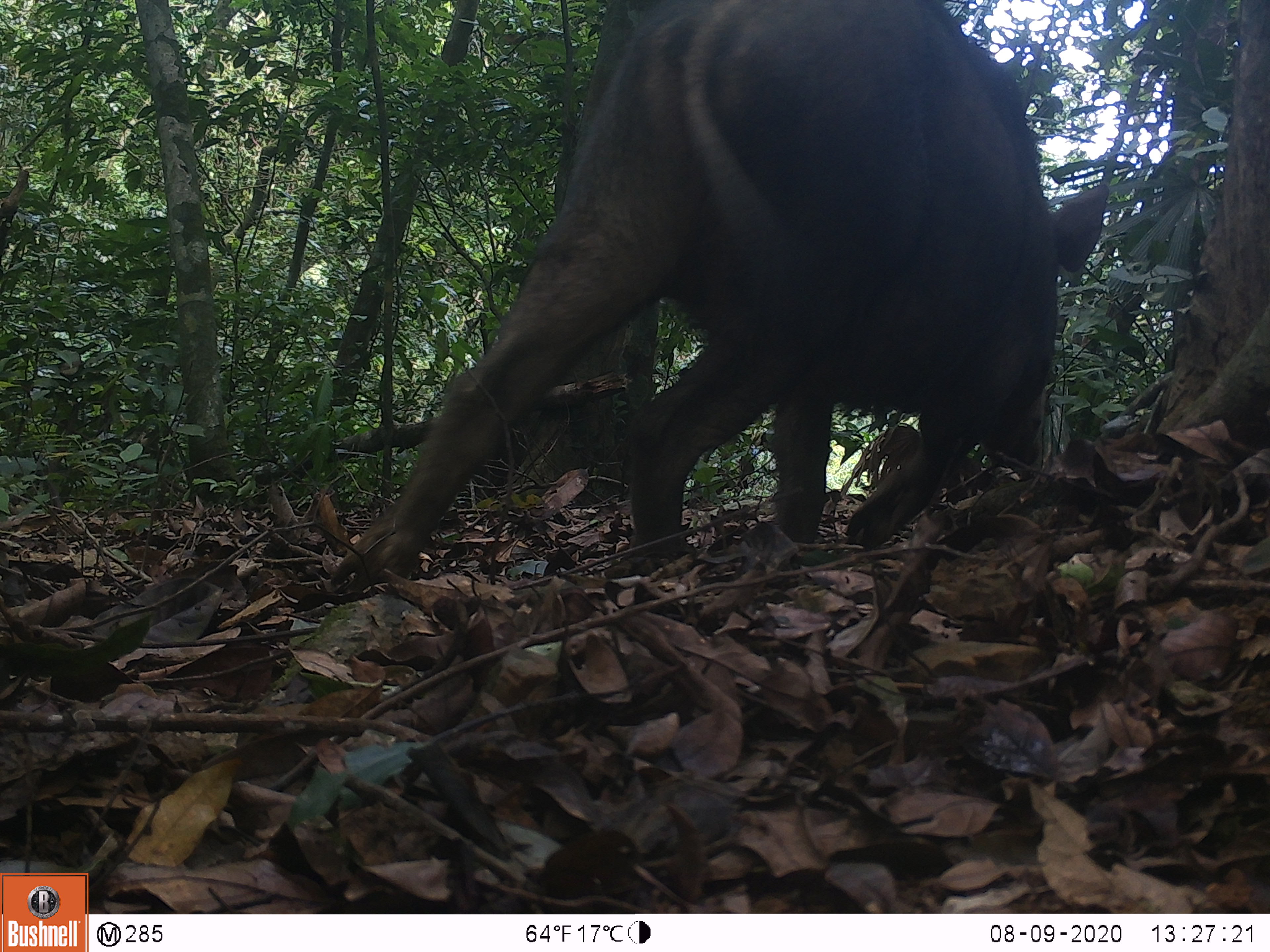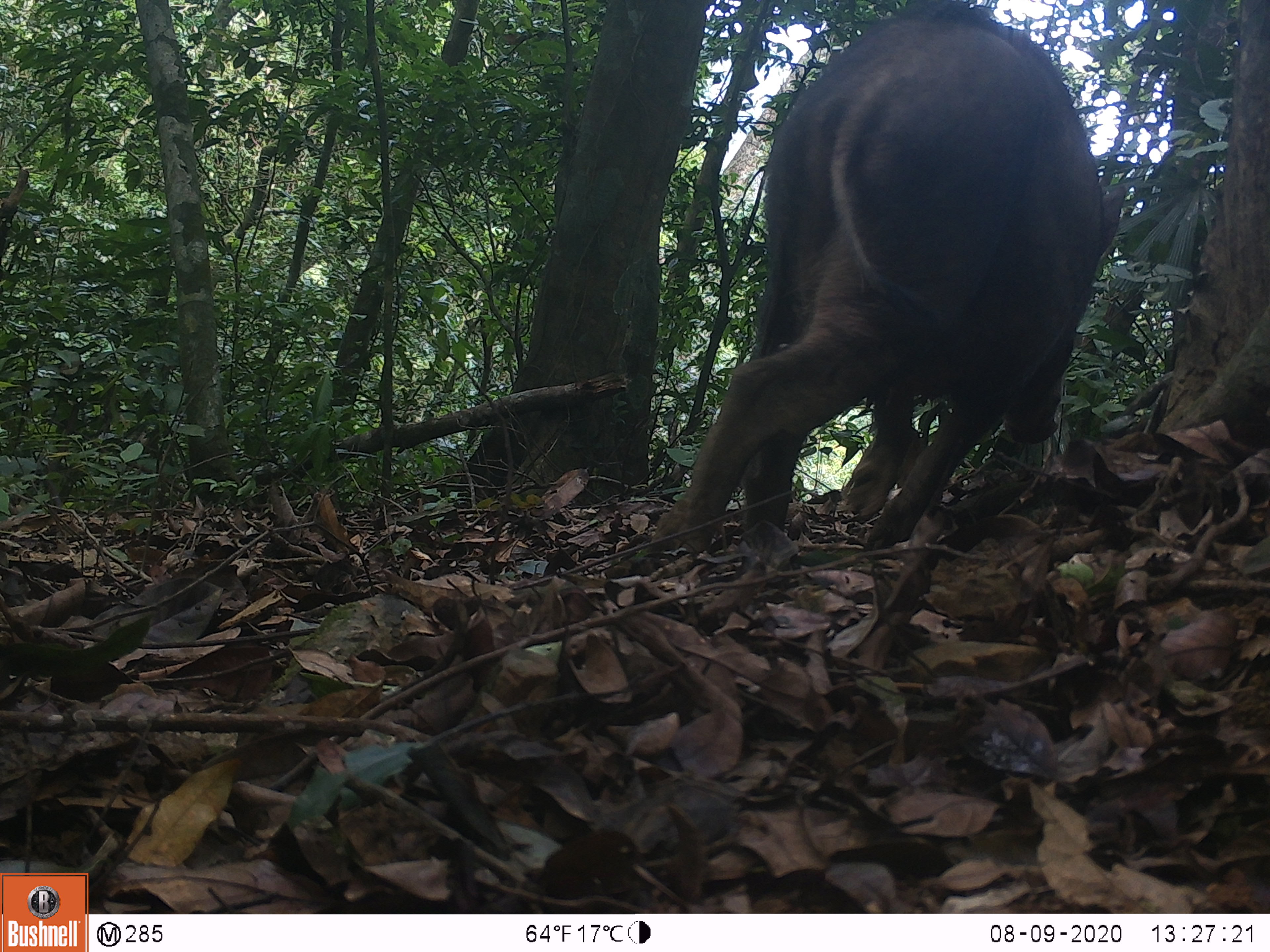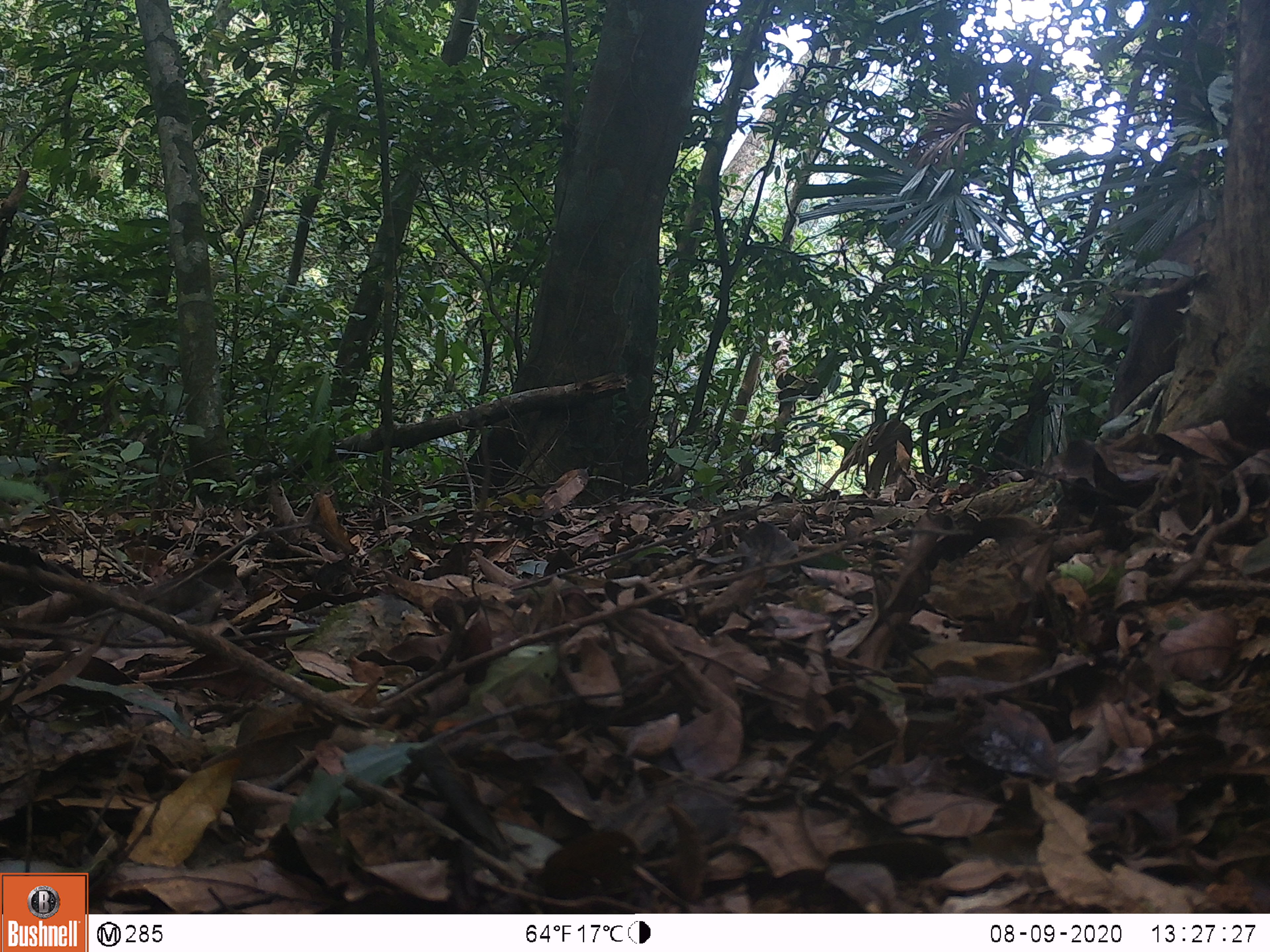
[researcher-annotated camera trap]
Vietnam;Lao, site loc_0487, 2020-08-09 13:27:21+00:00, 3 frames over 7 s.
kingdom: Animalia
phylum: Chordata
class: Mammalia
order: Artiodactyla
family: Suidae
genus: Sus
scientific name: Sus scrofa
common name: eurasian wild pig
Eurasian wild pig (Sus scrofa). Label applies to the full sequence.